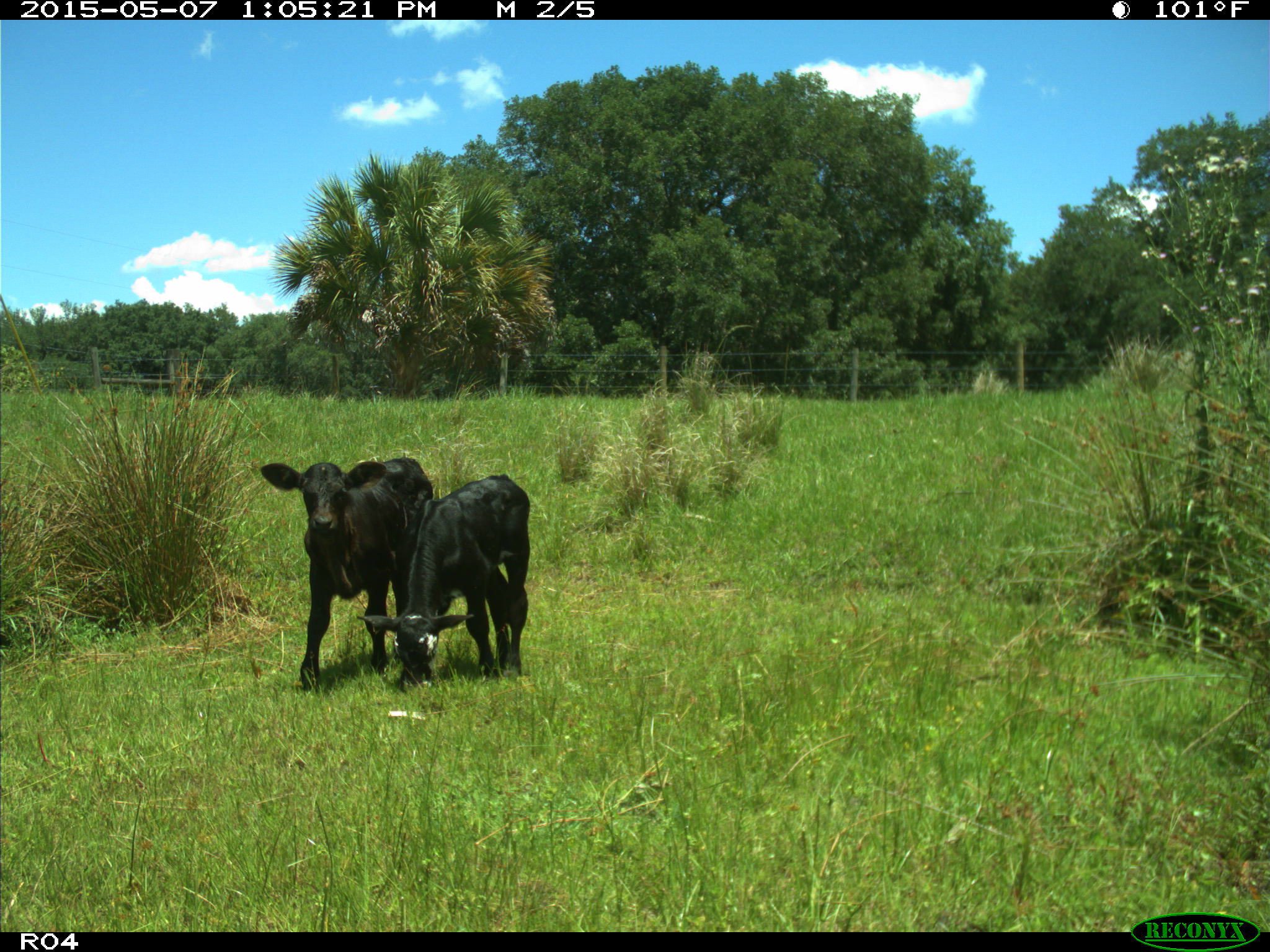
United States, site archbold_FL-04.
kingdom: Animalia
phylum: Chordata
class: Mammalia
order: Artiodactyla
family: Bovidae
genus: Bos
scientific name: Bos taurus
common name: domestic cow